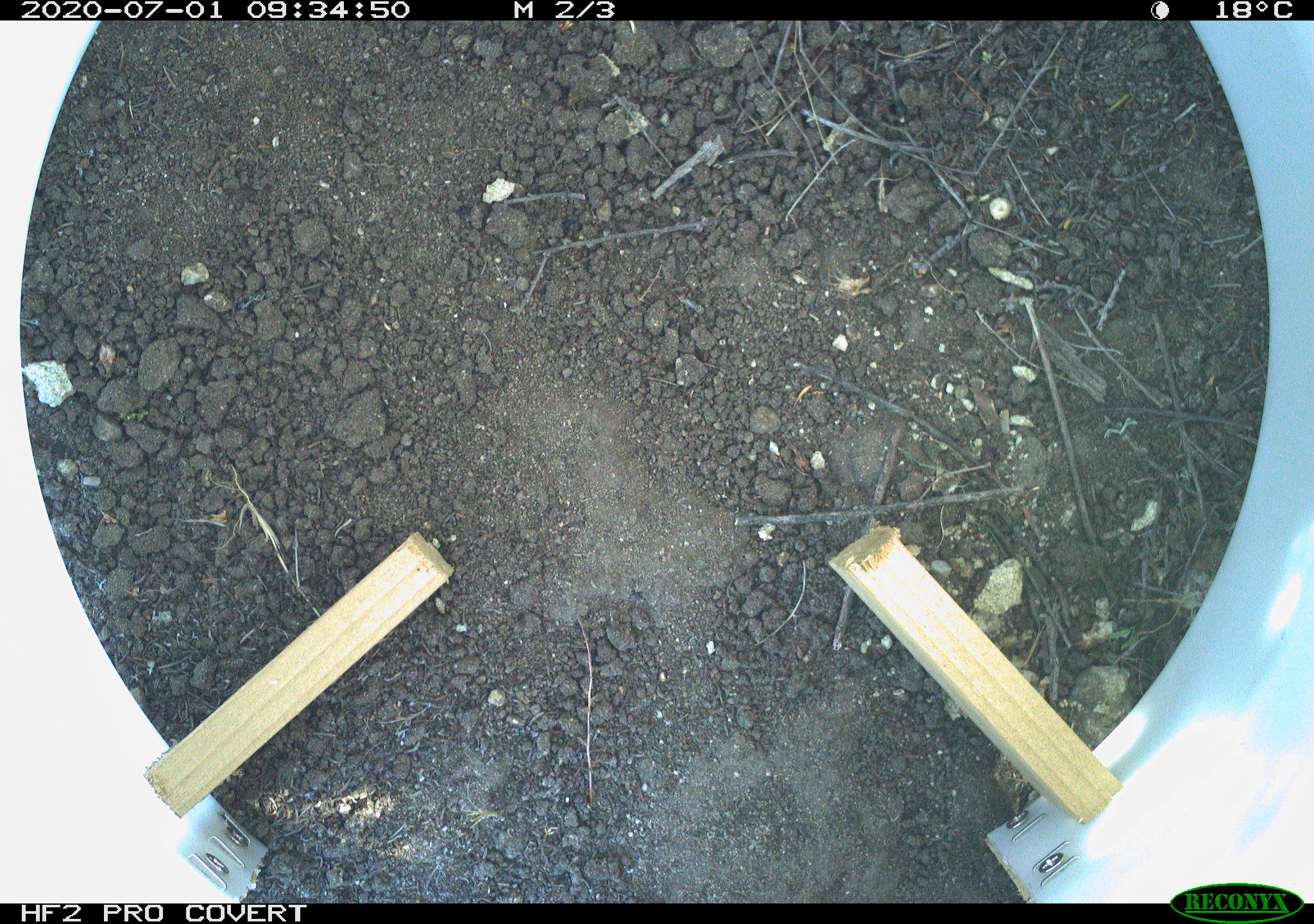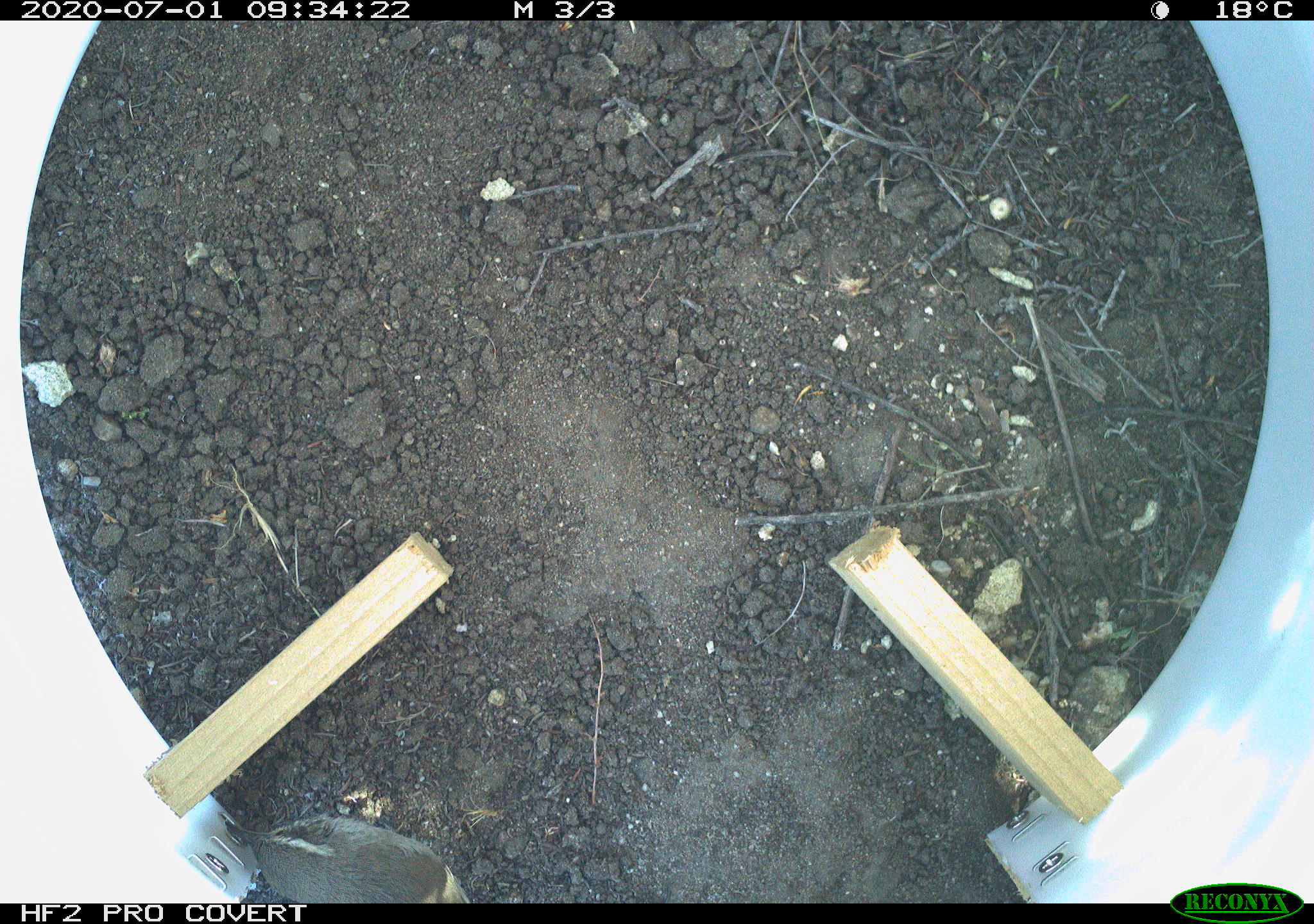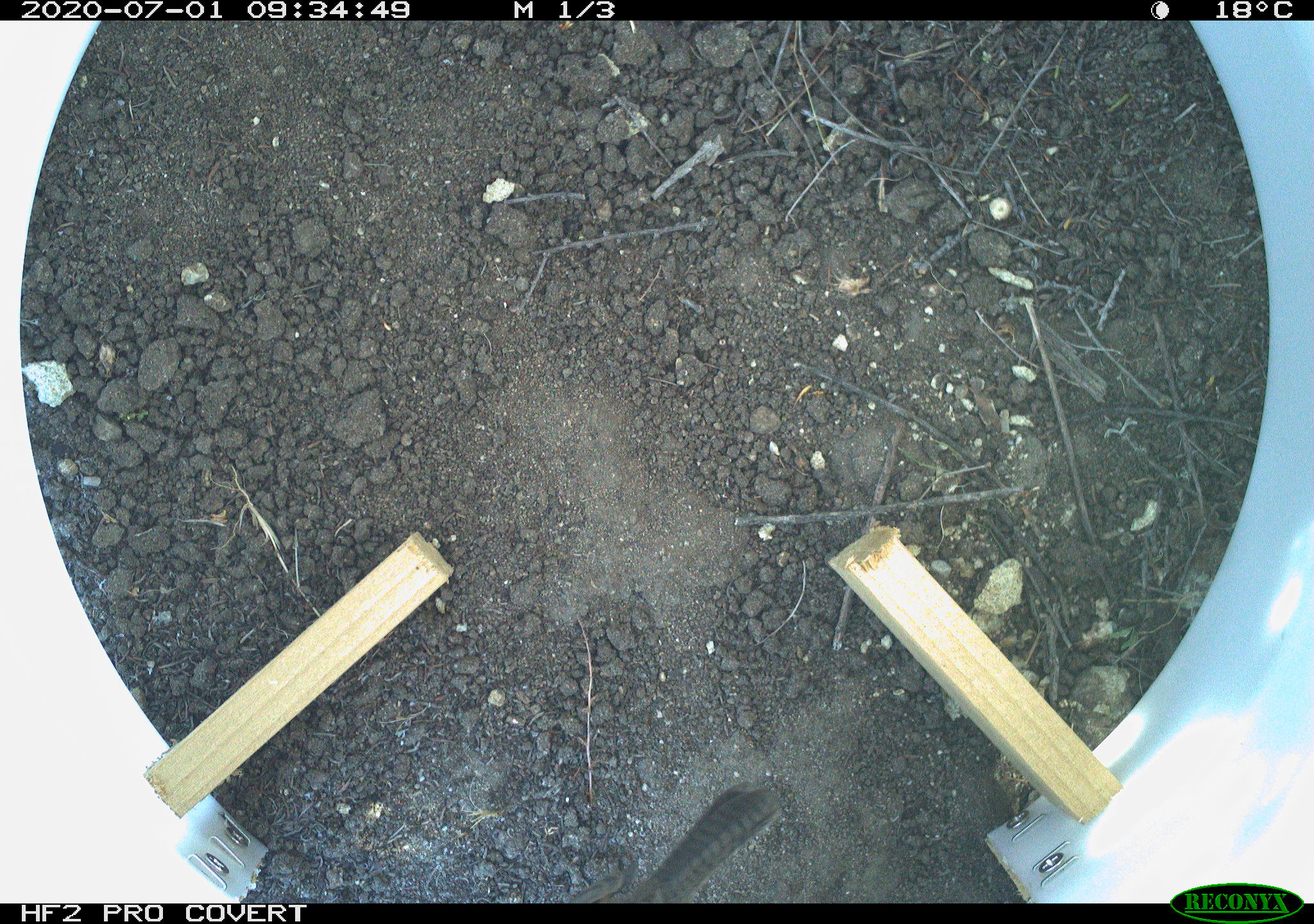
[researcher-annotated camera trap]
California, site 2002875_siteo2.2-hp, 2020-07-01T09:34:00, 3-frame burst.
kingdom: Animalia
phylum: Chordata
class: Aves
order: Passeriformes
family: Troglodytidae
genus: Thryomanes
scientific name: Thryomanes bewickii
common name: bewick's wren